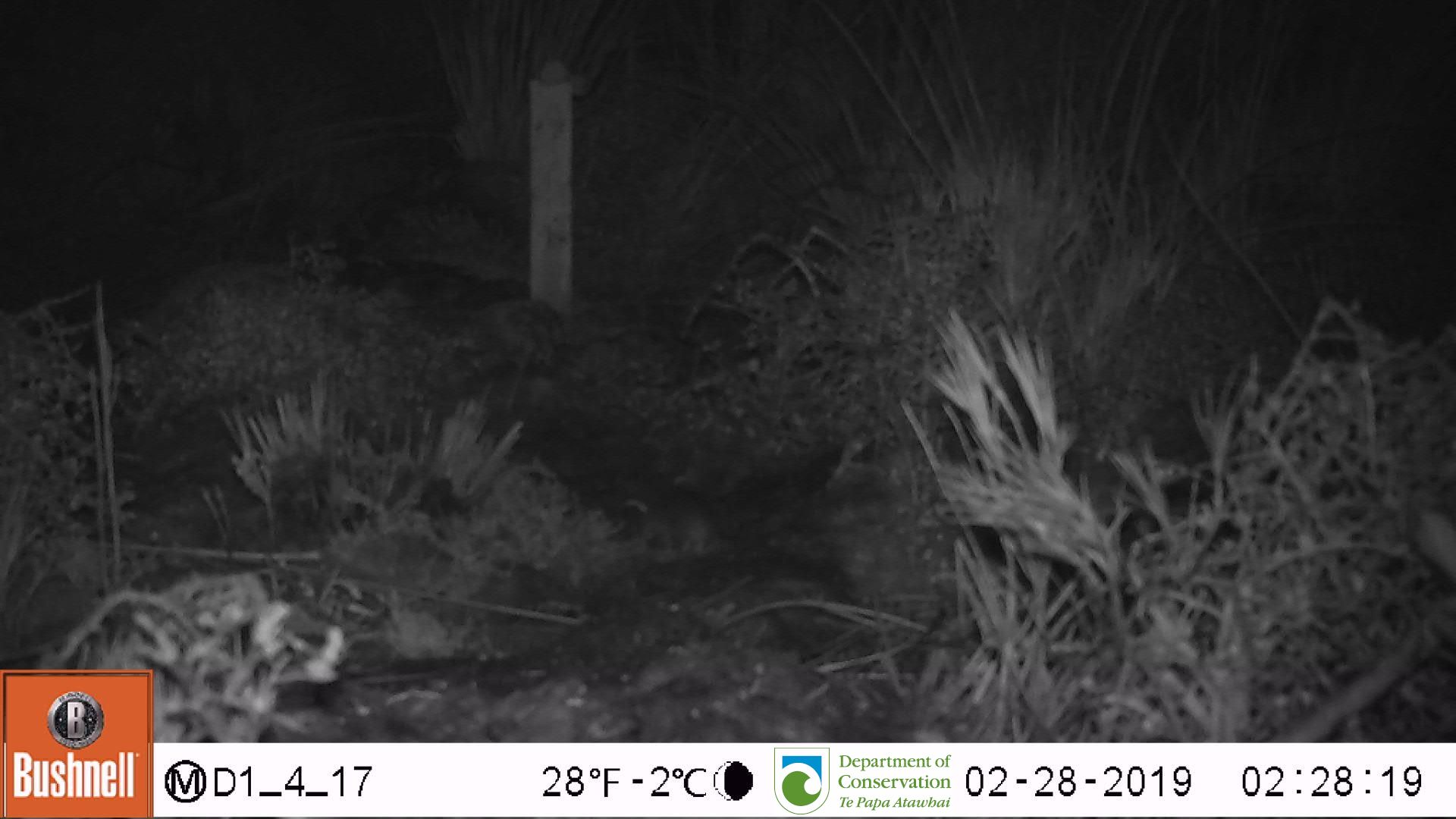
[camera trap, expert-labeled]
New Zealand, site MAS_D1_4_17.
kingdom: Animalia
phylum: Chordata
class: Mammalia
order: Rodentia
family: Muridae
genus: Mus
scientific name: Mus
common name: mouse